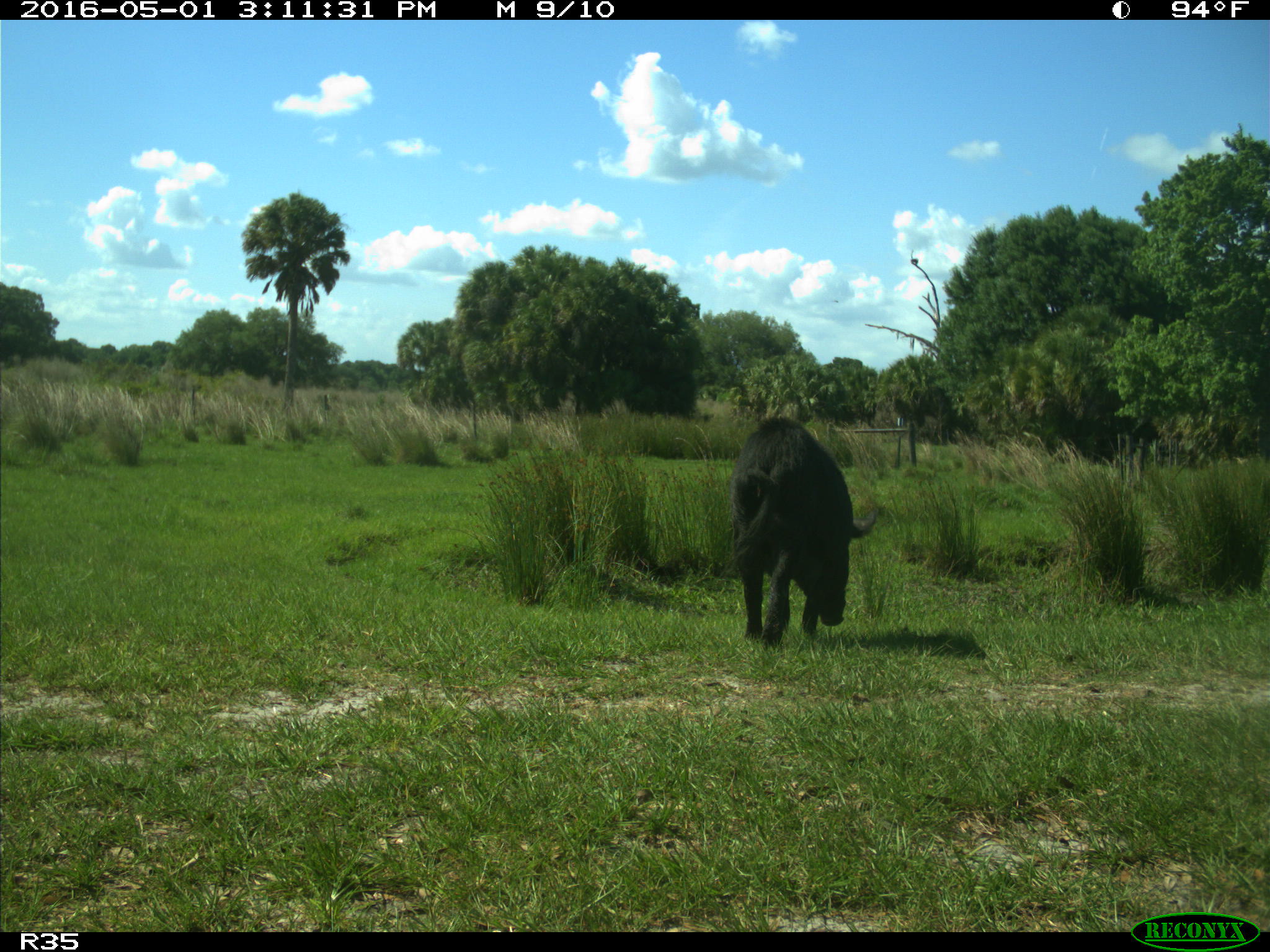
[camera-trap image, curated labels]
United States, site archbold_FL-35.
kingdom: Animalia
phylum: Chordata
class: Mammalia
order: Artiodactyla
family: Suidae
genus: Sus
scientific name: Sus scrofa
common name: wild boar